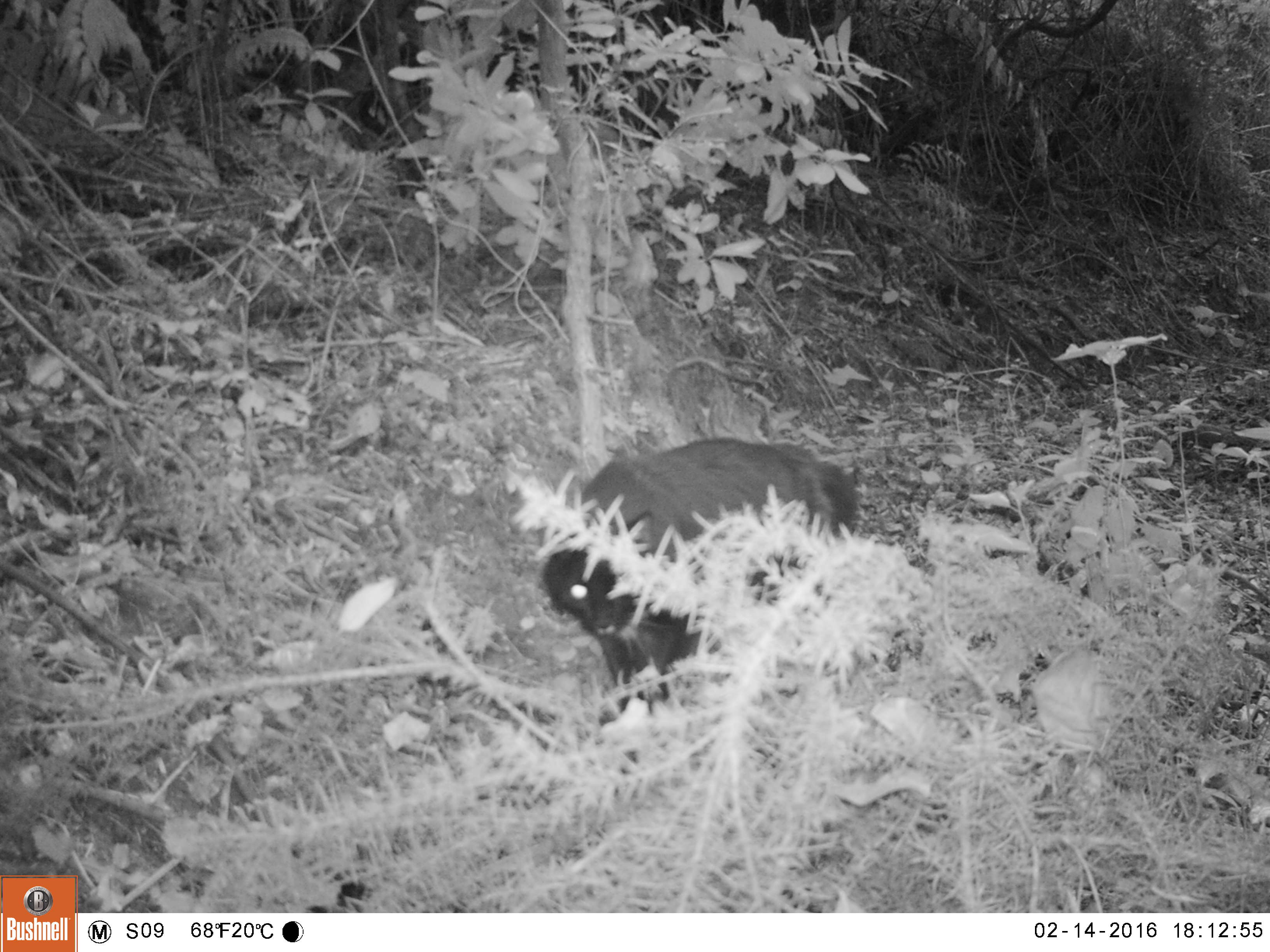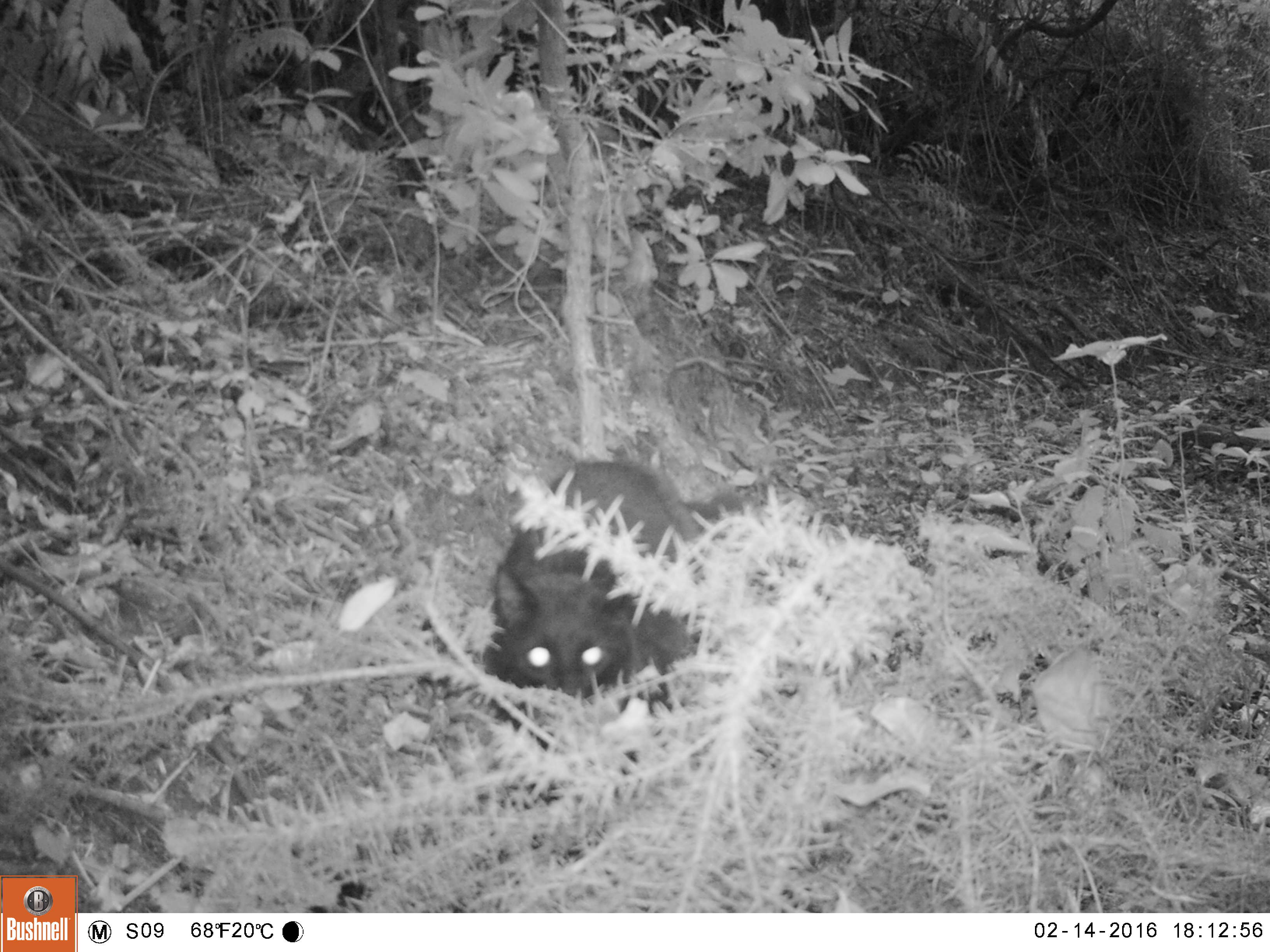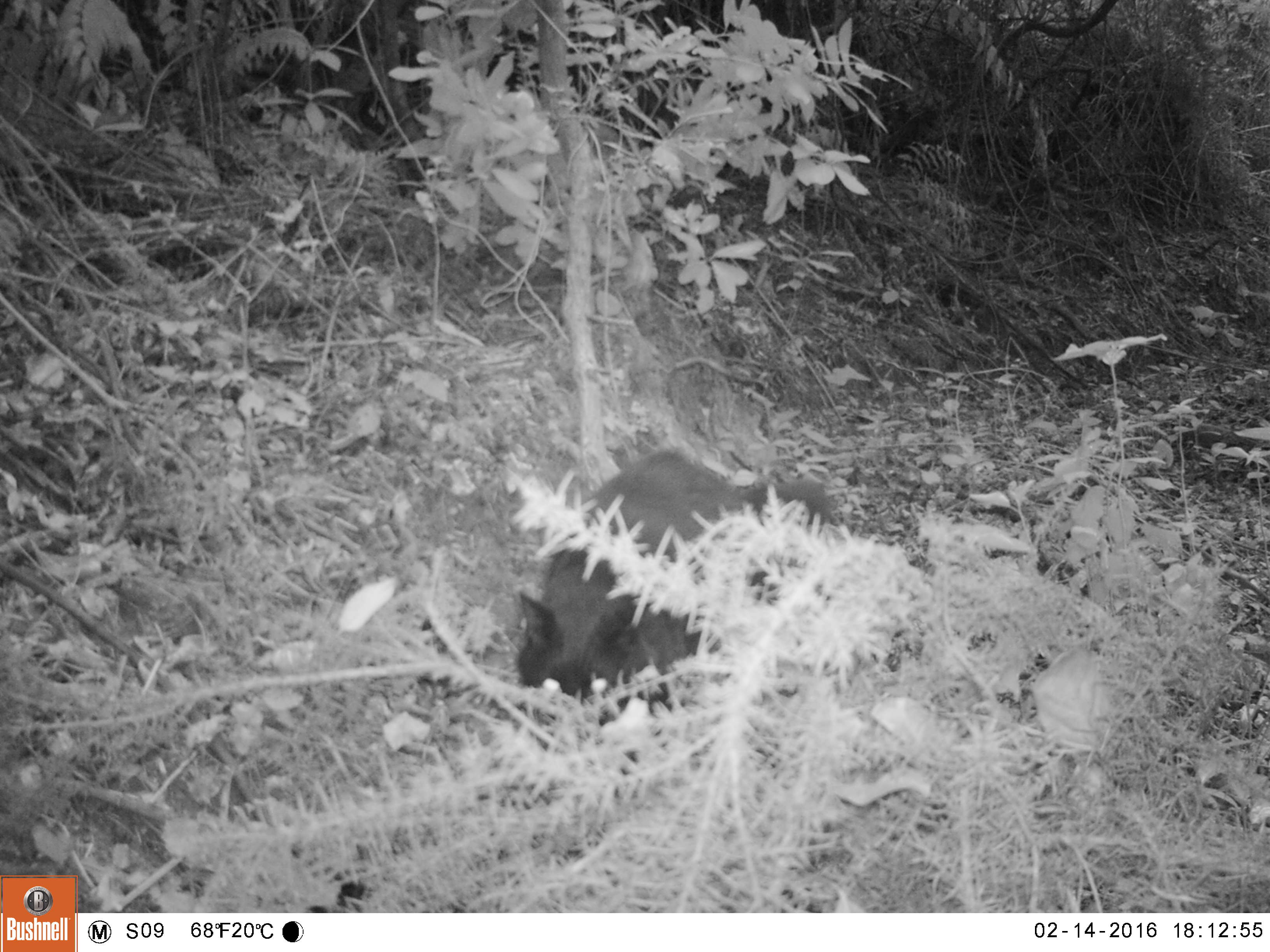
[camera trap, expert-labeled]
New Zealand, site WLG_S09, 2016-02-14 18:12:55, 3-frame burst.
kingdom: Animalia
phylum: Chordata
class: Mammalia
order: Carnivora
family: Felidae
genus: Felis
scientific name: Felis catus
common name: domestic cat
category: cat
Cat (domestic cat) (Felis catus).